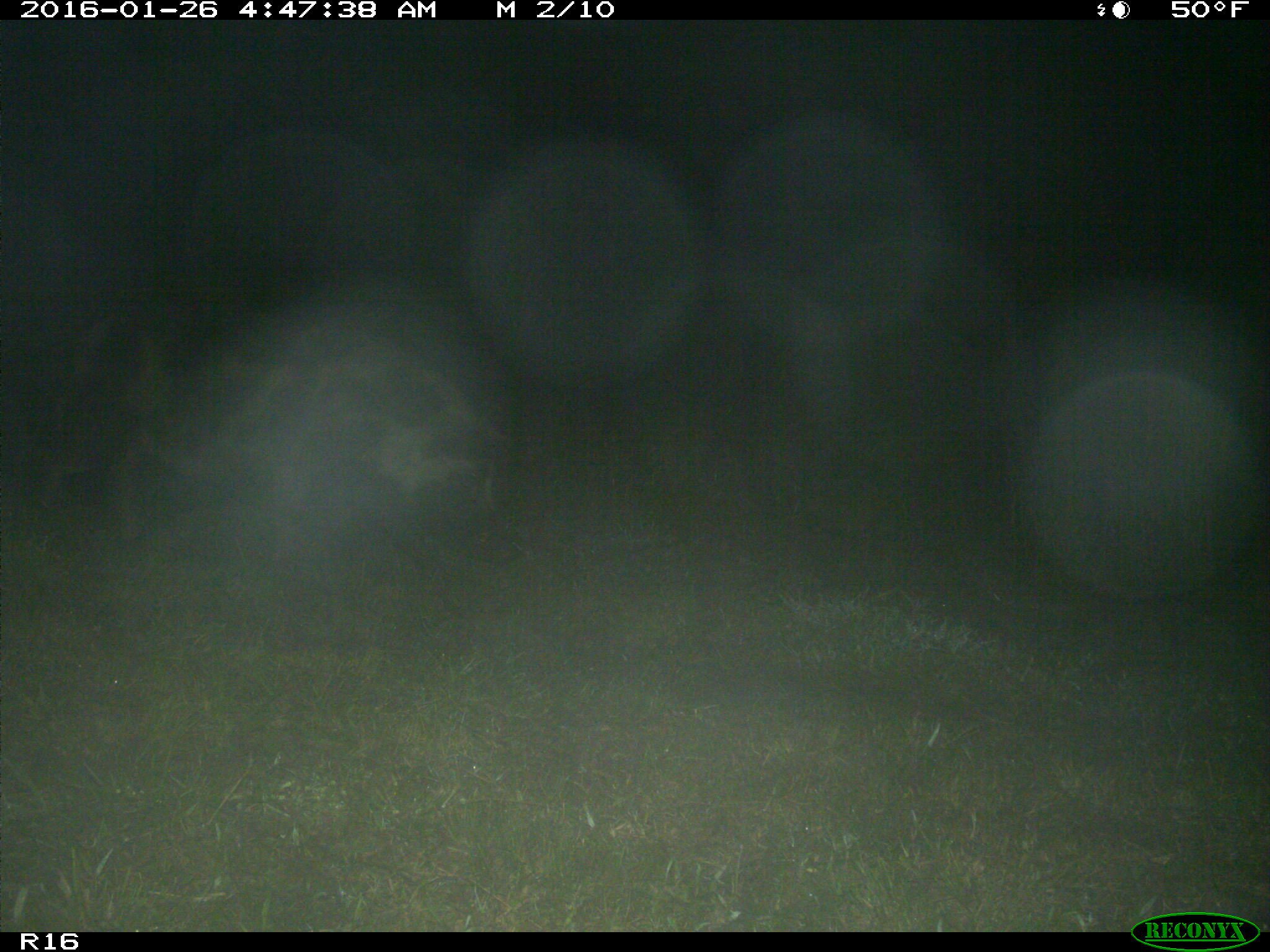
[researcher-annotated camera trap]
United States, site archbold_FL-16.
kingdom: Animalia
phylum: Chordata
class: Mammalia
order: Artiodactyla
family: Suidae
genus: Sus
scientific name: Sus scrofa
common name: wild boar